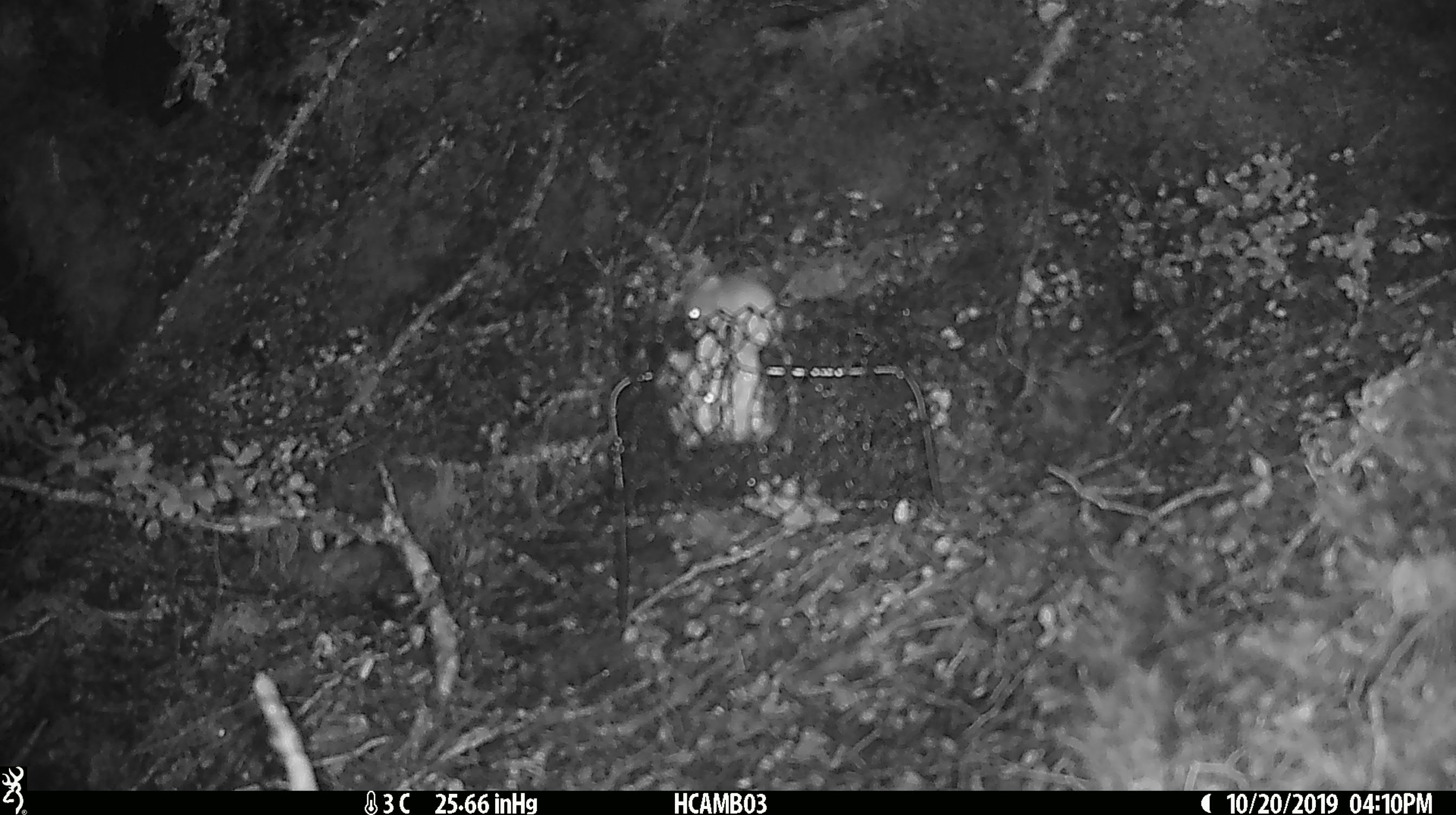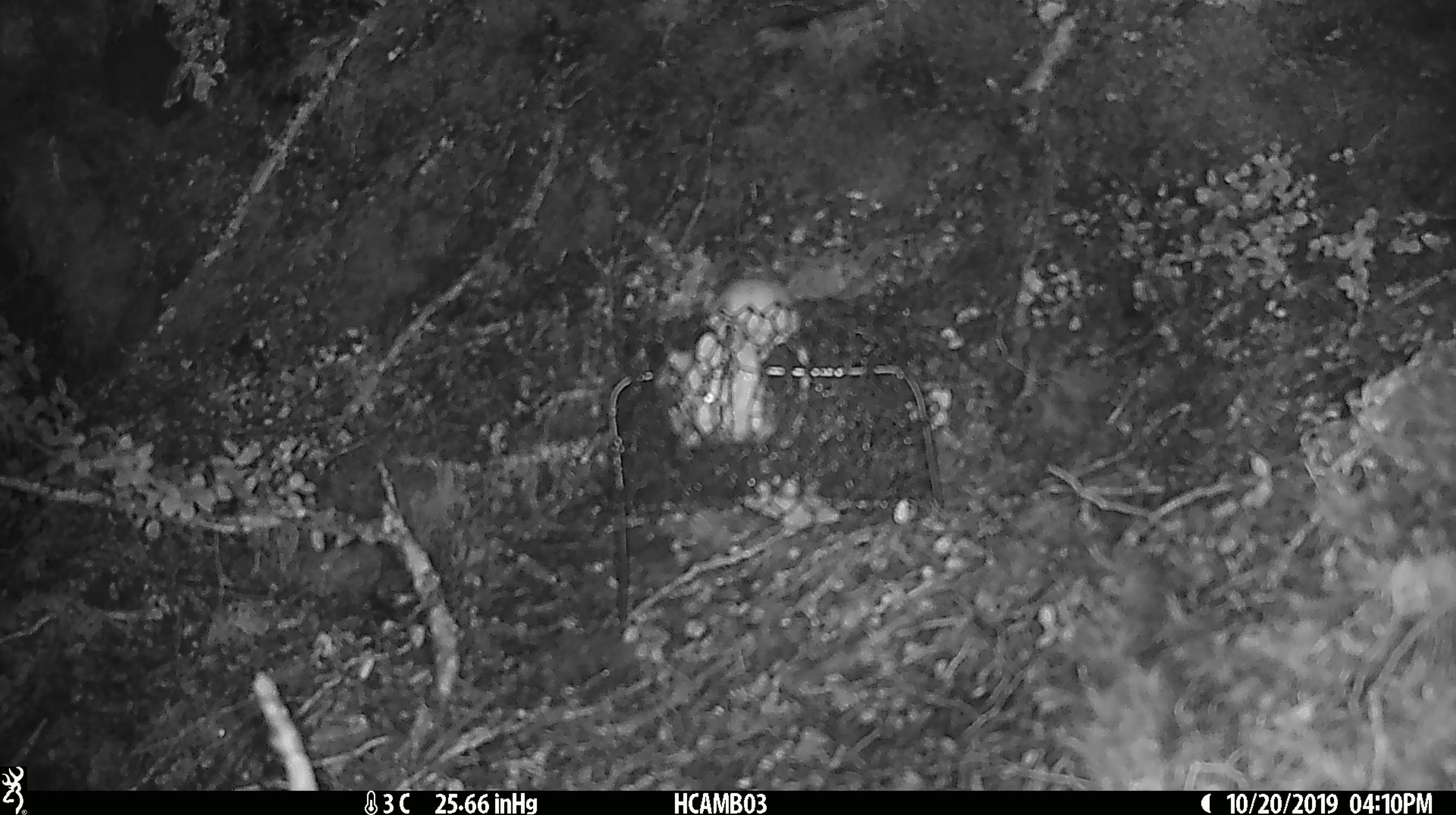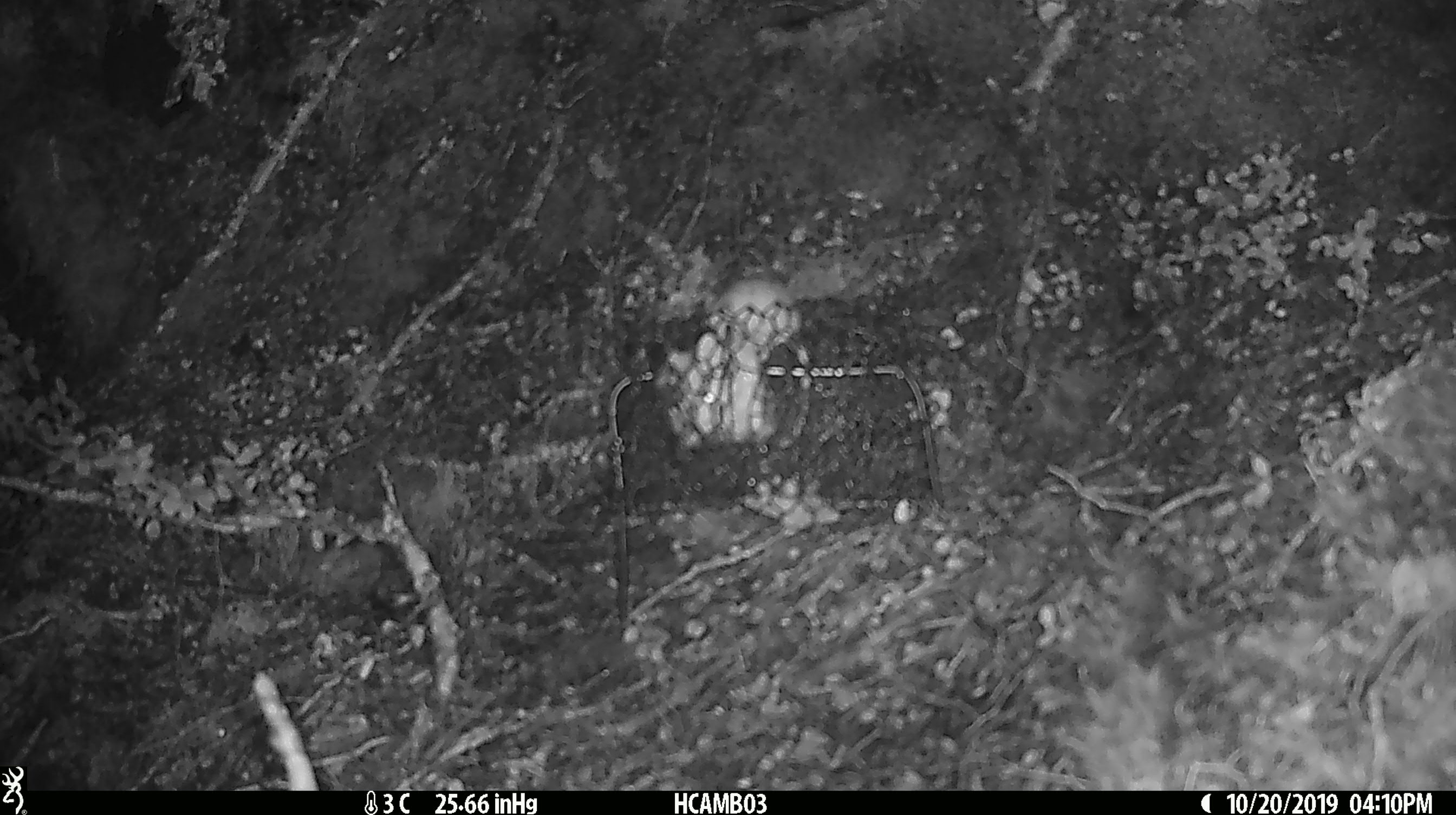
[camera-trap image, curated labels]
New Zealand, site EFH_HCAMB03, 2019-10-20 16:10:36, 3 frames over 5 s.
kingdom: Animalia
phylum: Chordata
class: Mammalia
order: Rodentia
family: Muridae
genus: Mus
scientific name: Mus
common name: mouse